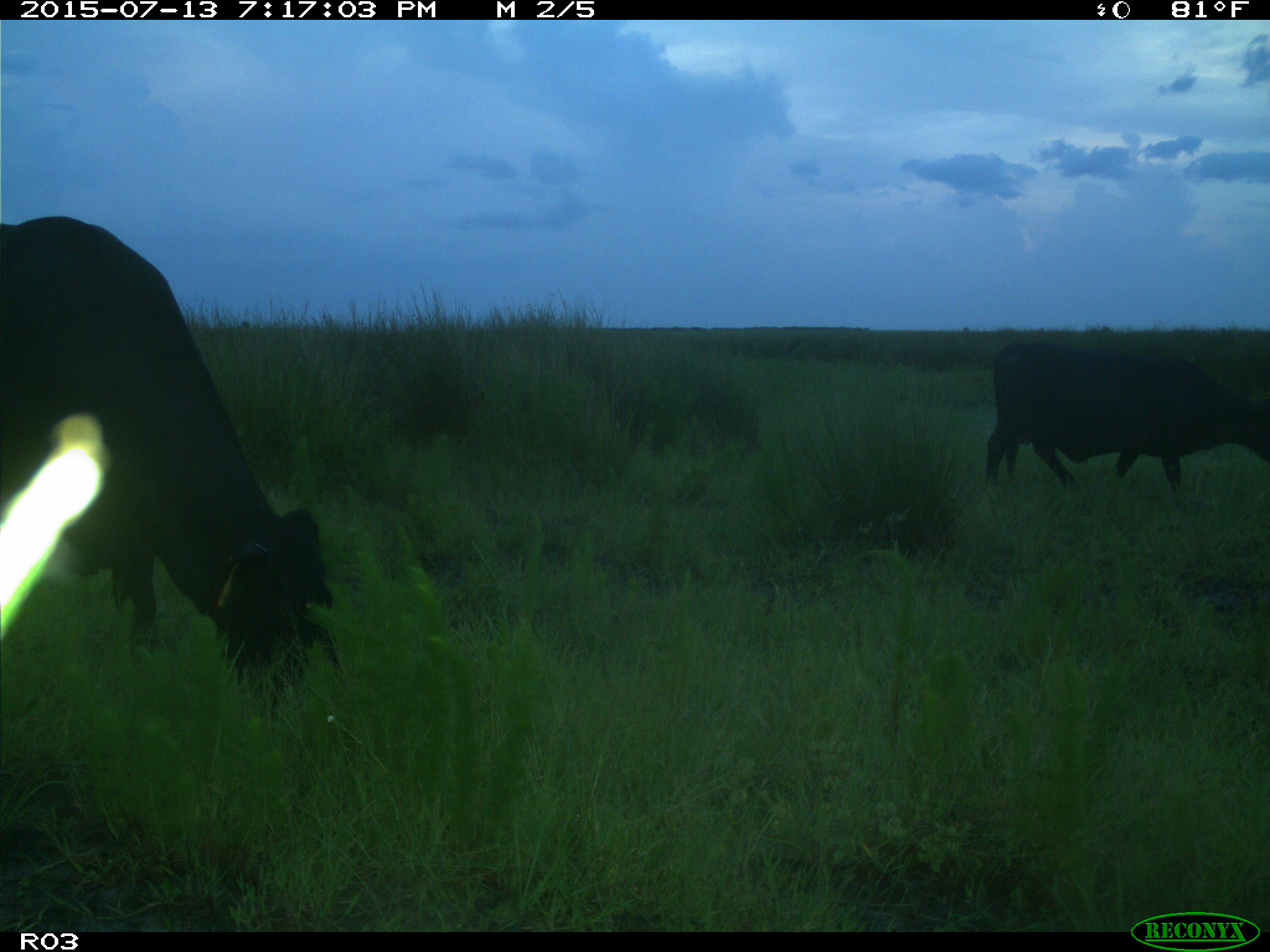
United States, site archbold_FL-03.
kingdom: Animalia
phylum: Chordata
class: Mammalia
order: Artiodactyla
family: Bovidae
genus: Bos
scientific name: Bos taurus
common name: domestic cow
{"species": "Bos taurus (domestic cow)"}